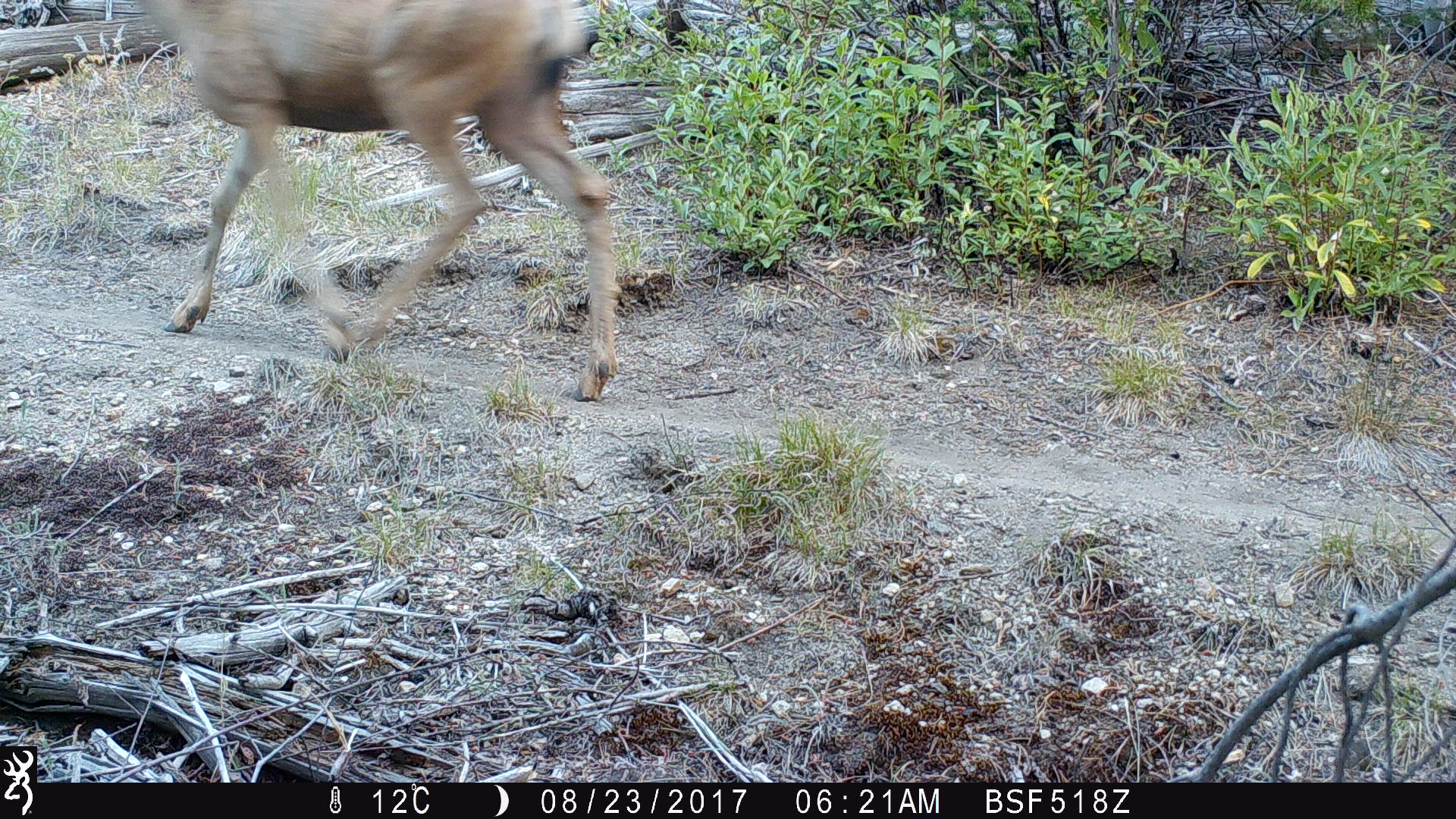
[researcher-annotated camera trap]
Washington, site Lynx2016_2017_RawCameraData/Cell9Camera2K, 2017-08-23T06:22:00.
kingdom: Animalia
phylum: Chordata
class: Mammalia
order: Artiodactyla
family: Cervidae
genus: Odocoileus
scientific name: Odocoileus hemionus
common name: mule deer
Odocoileus hemionus (mule deer). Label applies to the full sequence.